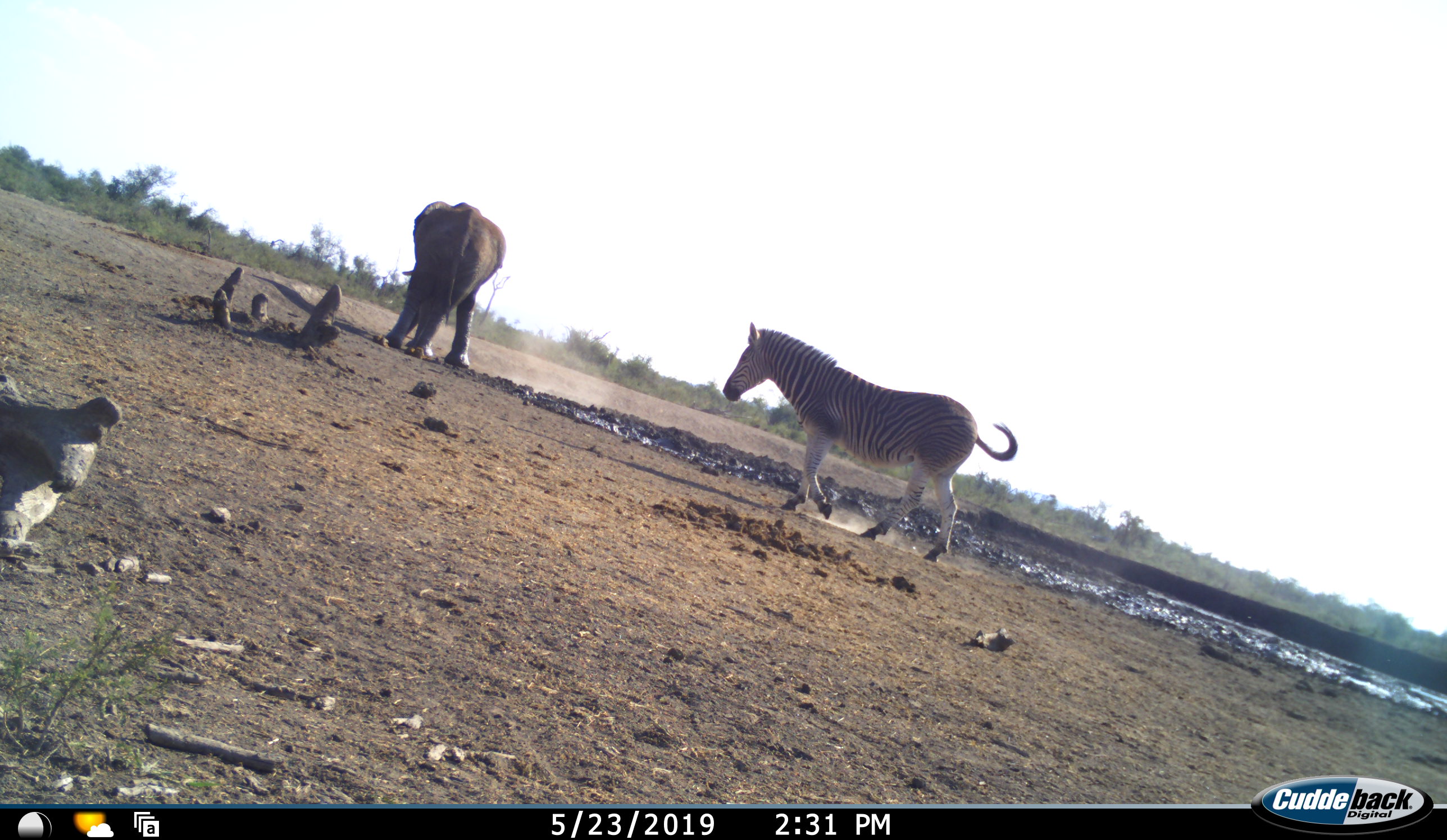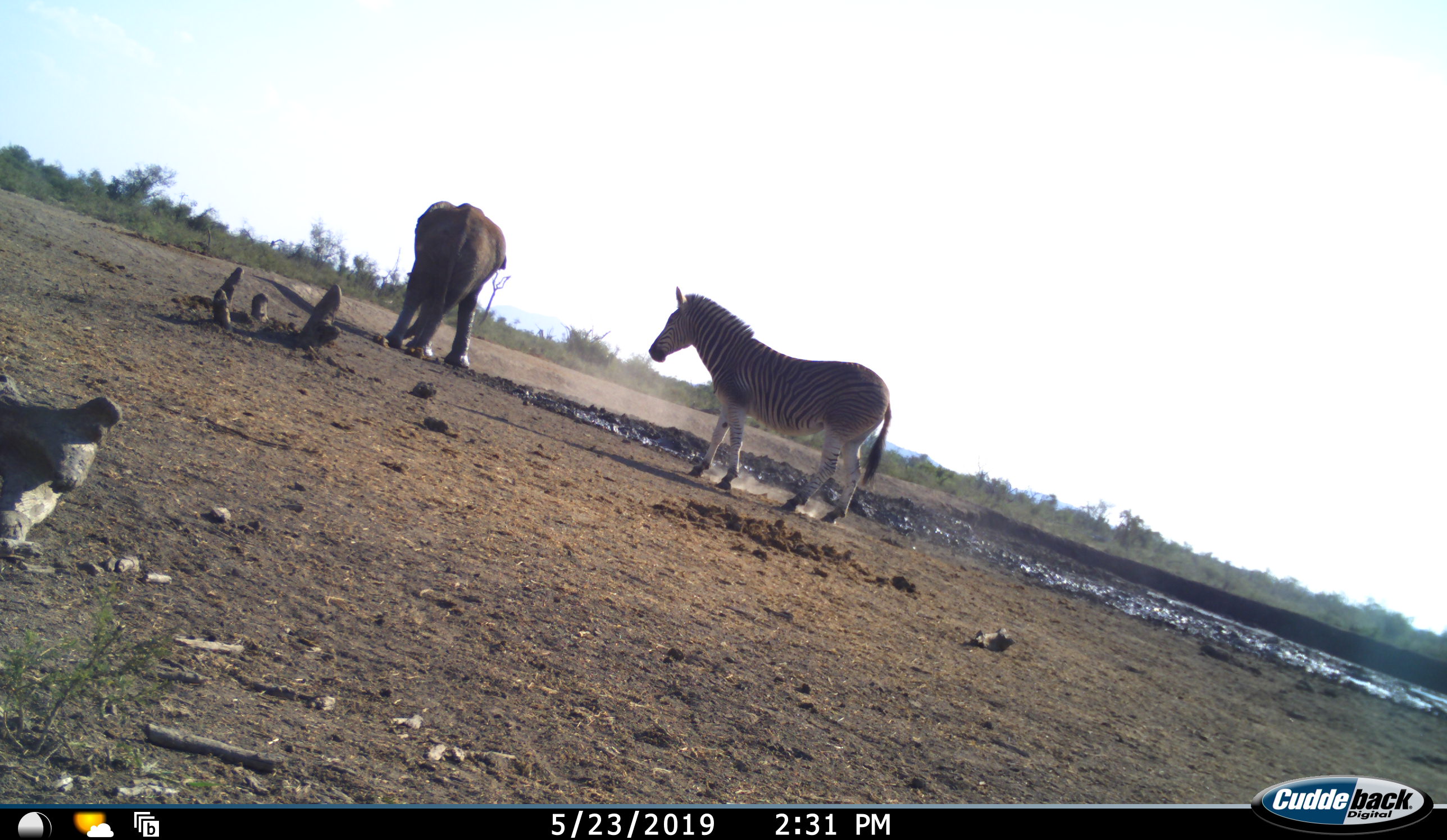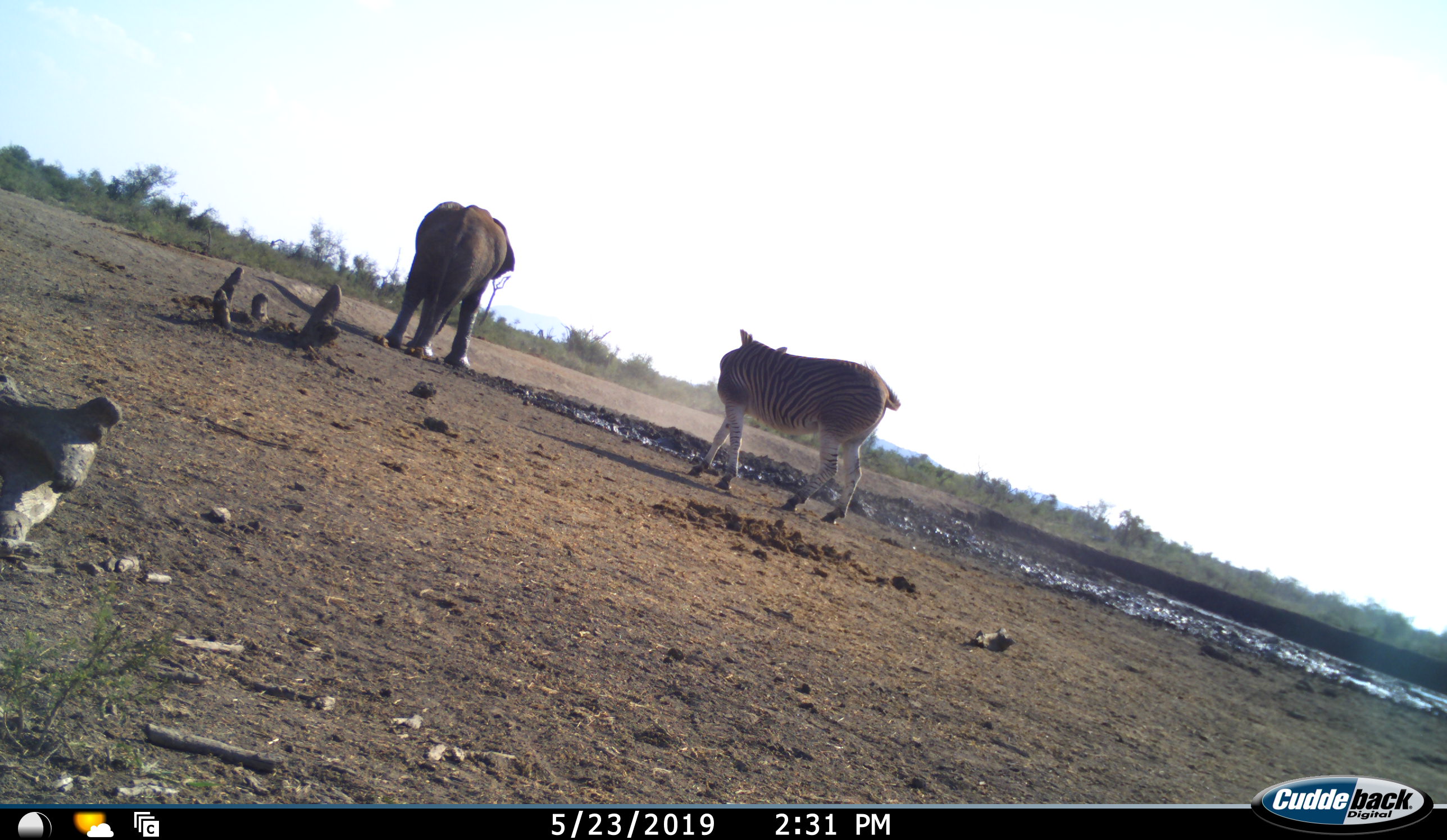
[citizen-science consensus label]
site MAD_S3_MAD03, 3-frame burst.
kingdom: Animalia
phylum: Chordata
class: Mammalia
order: Proboscidea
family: Elephantidae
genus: Loxodonta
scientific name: Loxodonta africana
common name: african bush elephant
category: elephant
Elephant (african bush elephant) (Loxodonta africana), count 1. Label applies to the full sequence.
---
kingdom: Animalia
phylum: Chordata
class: Mammalia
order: Perissodactyla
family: Equidae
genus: Equus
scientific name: Equus quagga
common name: plains zebra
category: zebraplains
Zebraplains (plains zebra) (Equus quagga), count 1. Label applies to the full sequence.